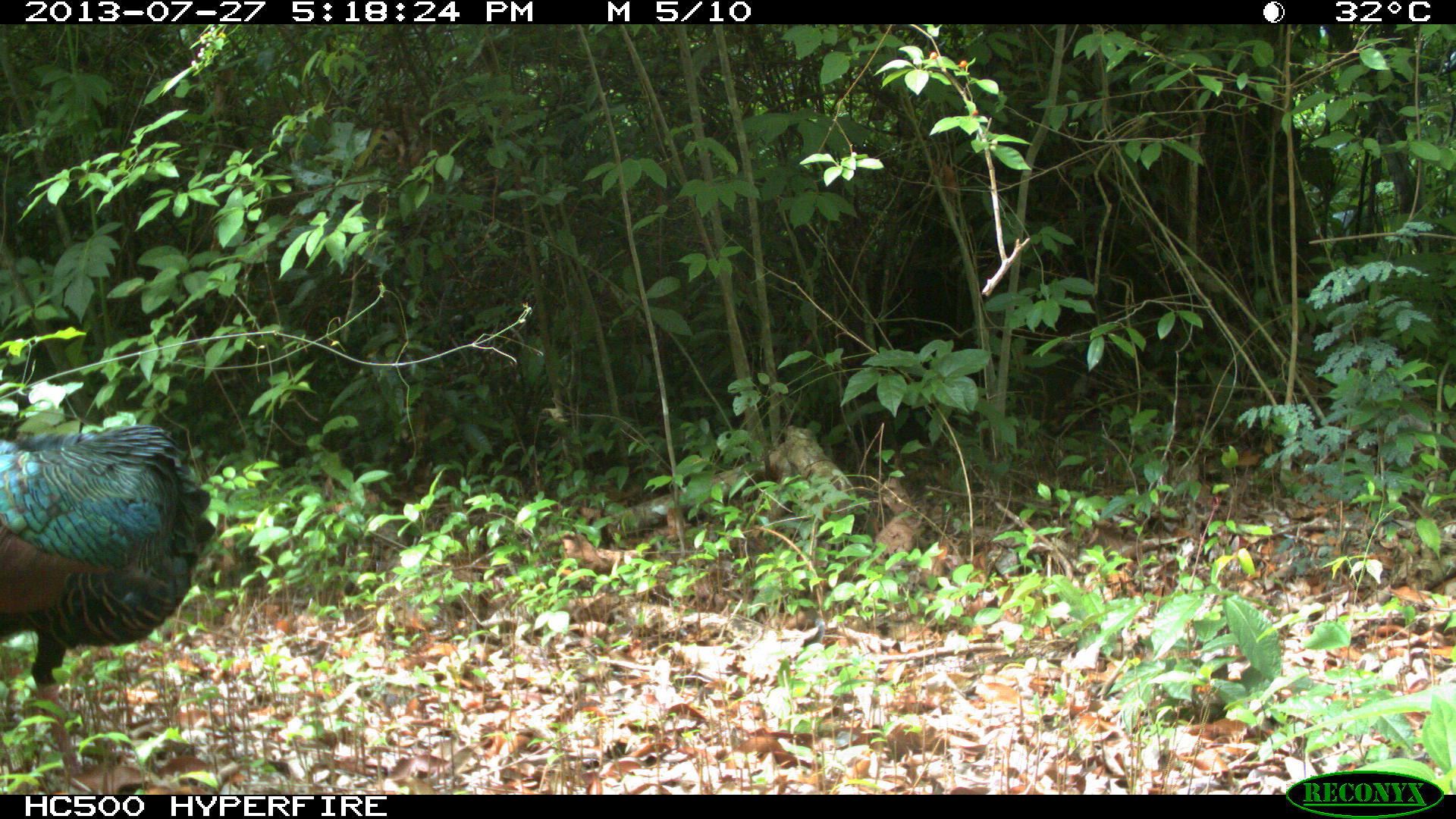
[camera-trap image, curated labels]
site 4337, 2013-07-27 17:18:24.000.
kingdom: Animalia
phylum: Chordata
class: Aves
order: Galliformes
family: Phasianidae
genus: Meleagris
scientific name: Meleagris ocellata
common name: ocellated turkey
Meleagris ocellata (ocellated turkey), count 1.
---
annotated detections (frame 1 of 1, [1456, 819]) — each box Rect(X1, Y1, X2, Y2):
meleagris ocellata: Rect(0, 422, 215, 790)